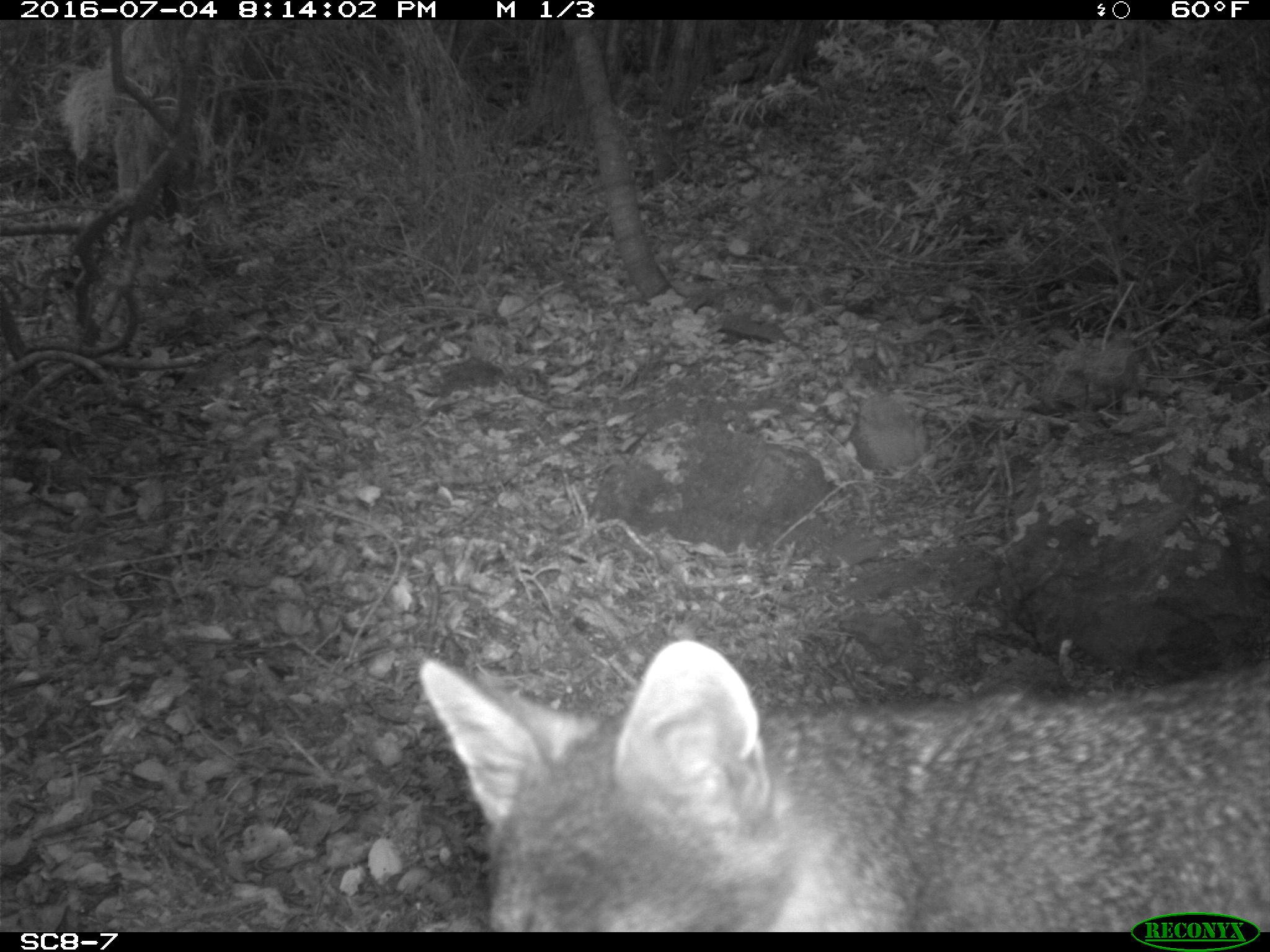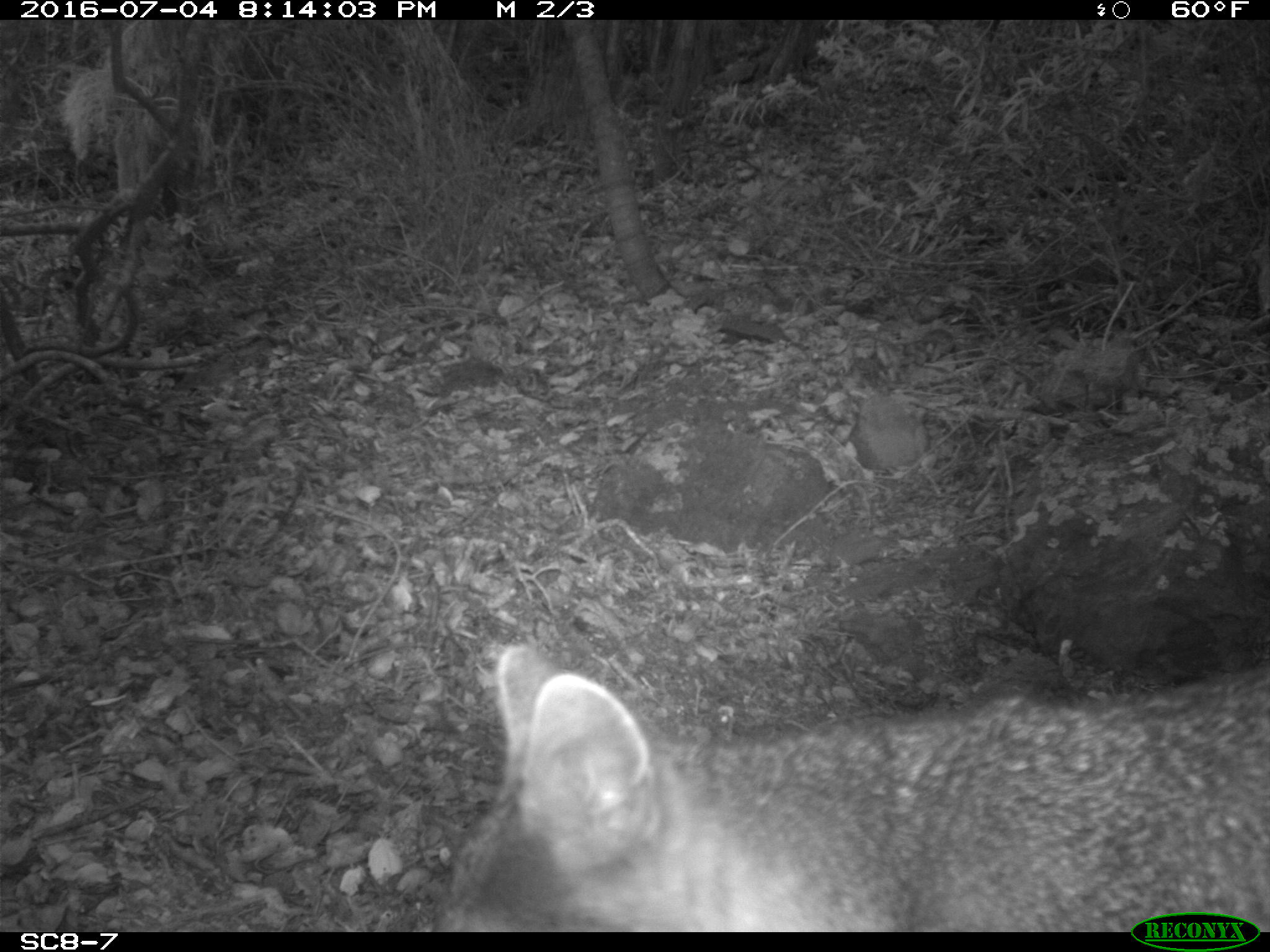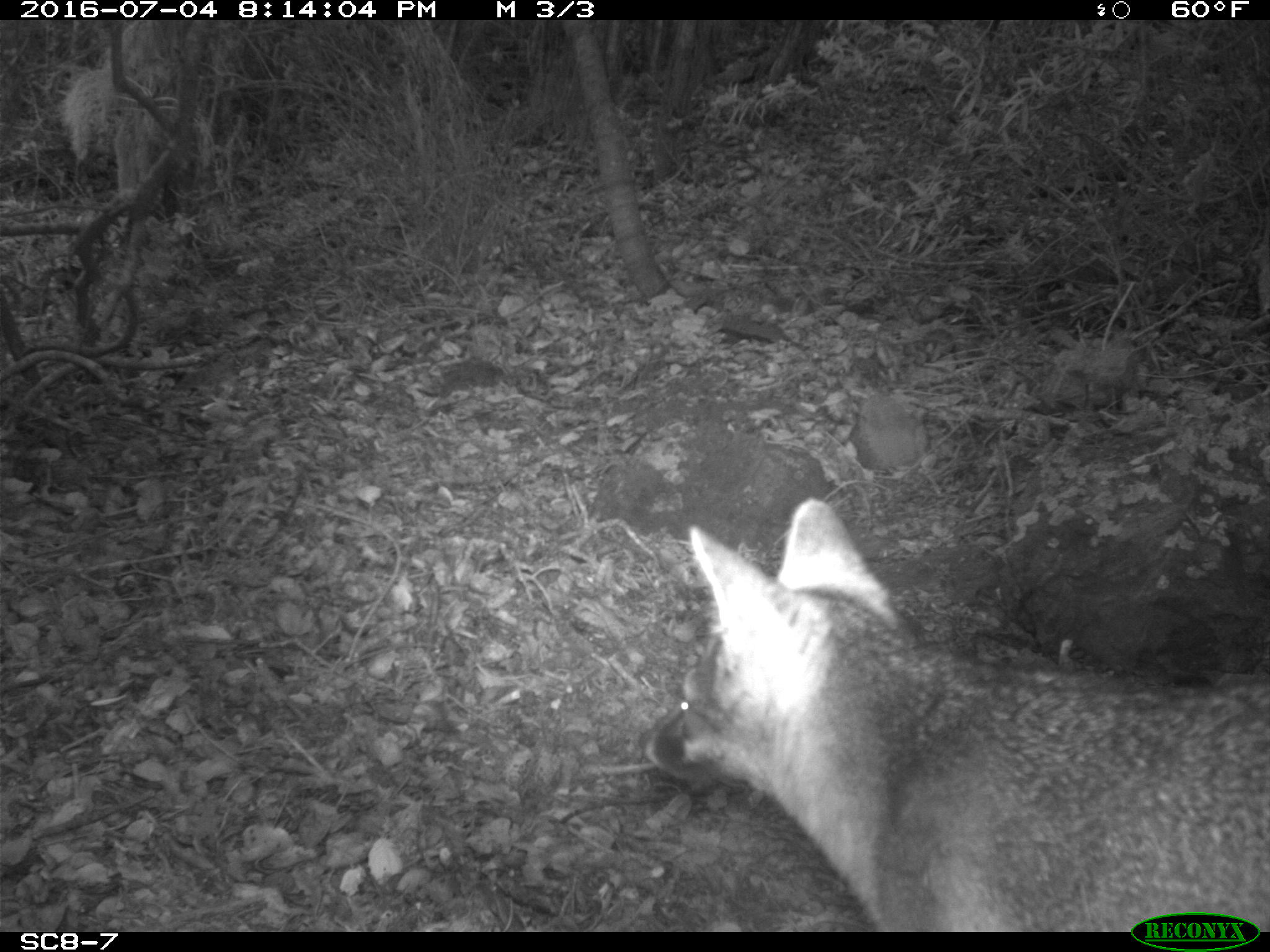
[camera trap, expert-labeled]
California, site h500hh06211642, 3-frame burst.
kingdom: Animalia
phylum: Chordata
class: Mammalia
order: Carnivora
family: Canidae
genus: Urocyon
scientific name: Urocyon littoralis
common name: island fox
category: fox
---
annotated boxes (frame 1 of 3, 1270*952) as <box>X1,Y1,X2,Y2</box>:
fox: <box>418,638,1269,931</box>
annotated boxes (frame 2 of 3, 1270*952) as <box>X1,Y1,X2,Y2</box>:
fox: <box>430,642,1269,930</box>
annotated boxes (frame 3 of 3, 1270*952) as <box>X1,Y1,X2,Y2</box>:
fox: <box>637,495,1263,933</box>